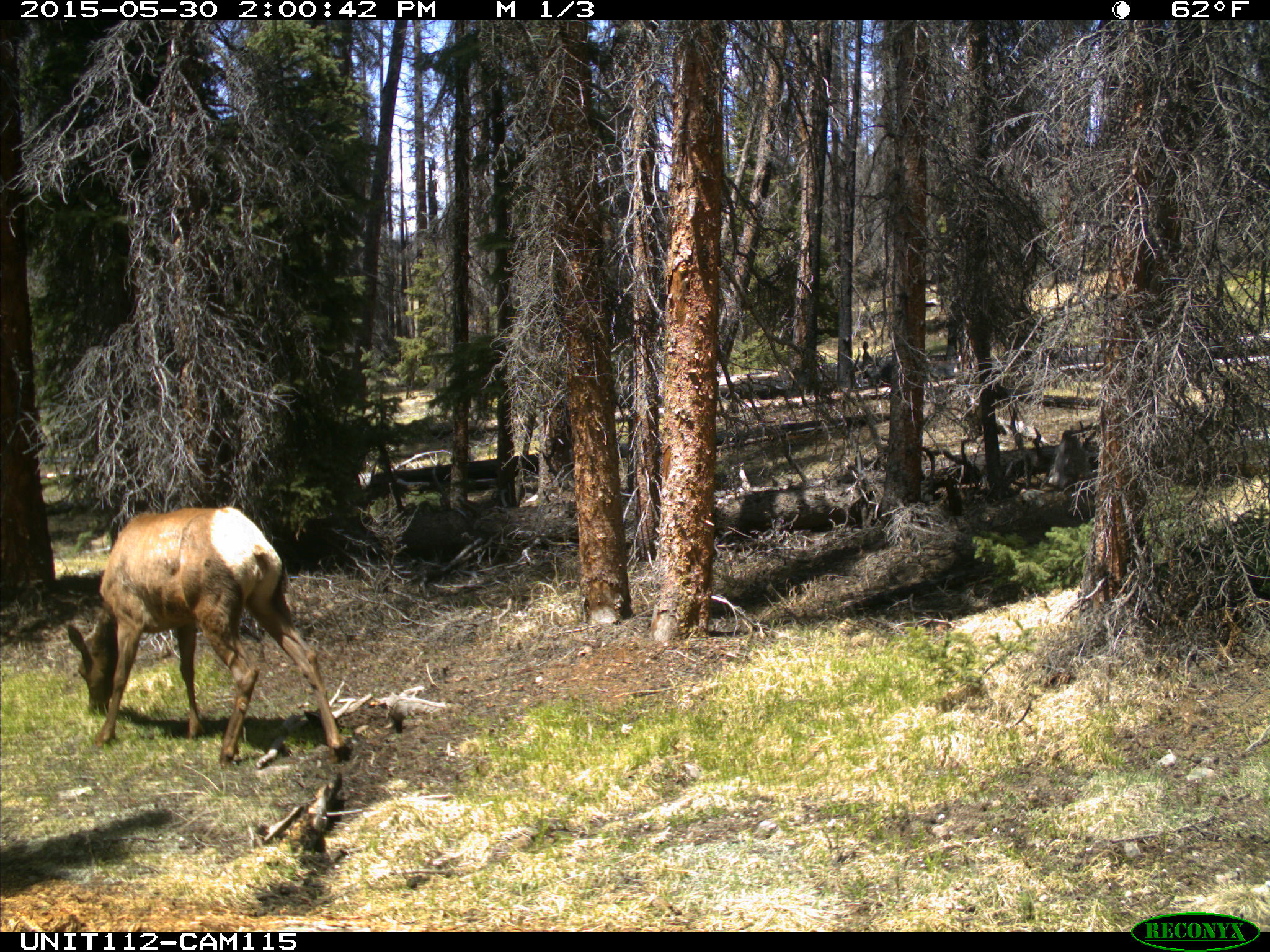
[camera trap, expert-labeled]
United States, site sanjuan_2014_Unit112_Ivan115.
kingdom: Animalia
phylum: Chordata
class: Mammalia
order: Artiodactyla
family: Cervidae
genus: Cervus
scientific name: Cervus elaphus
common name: red deer